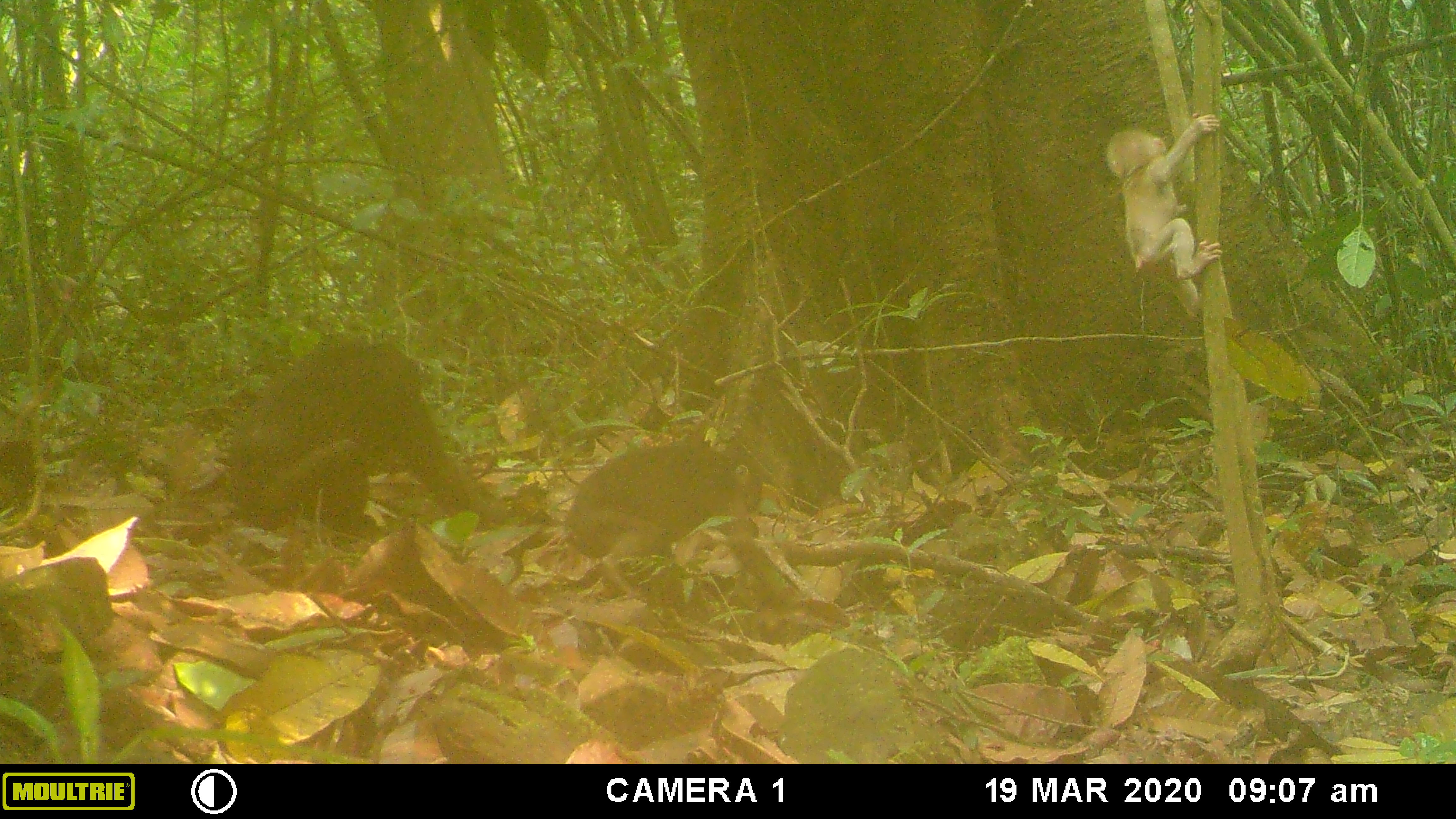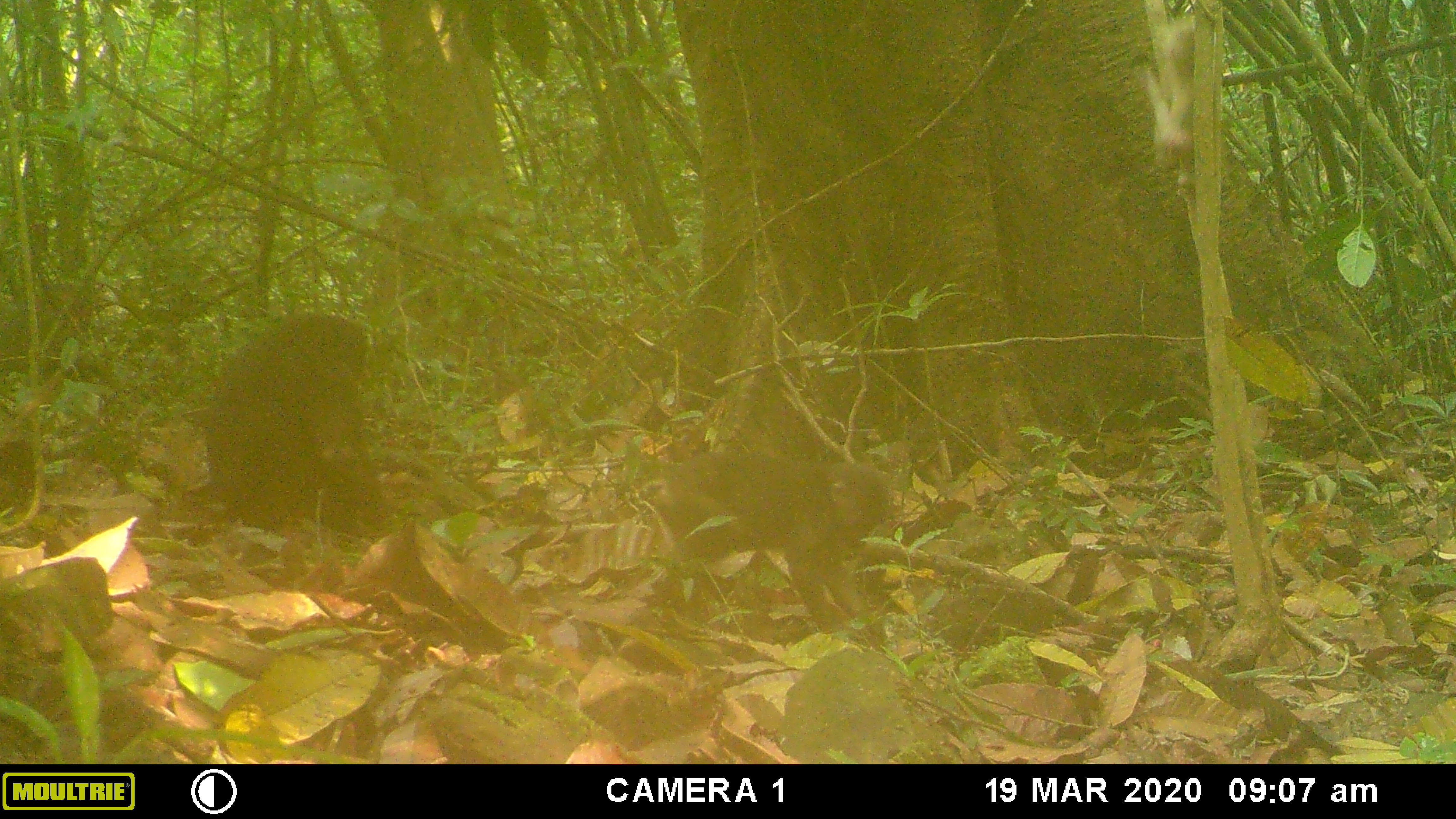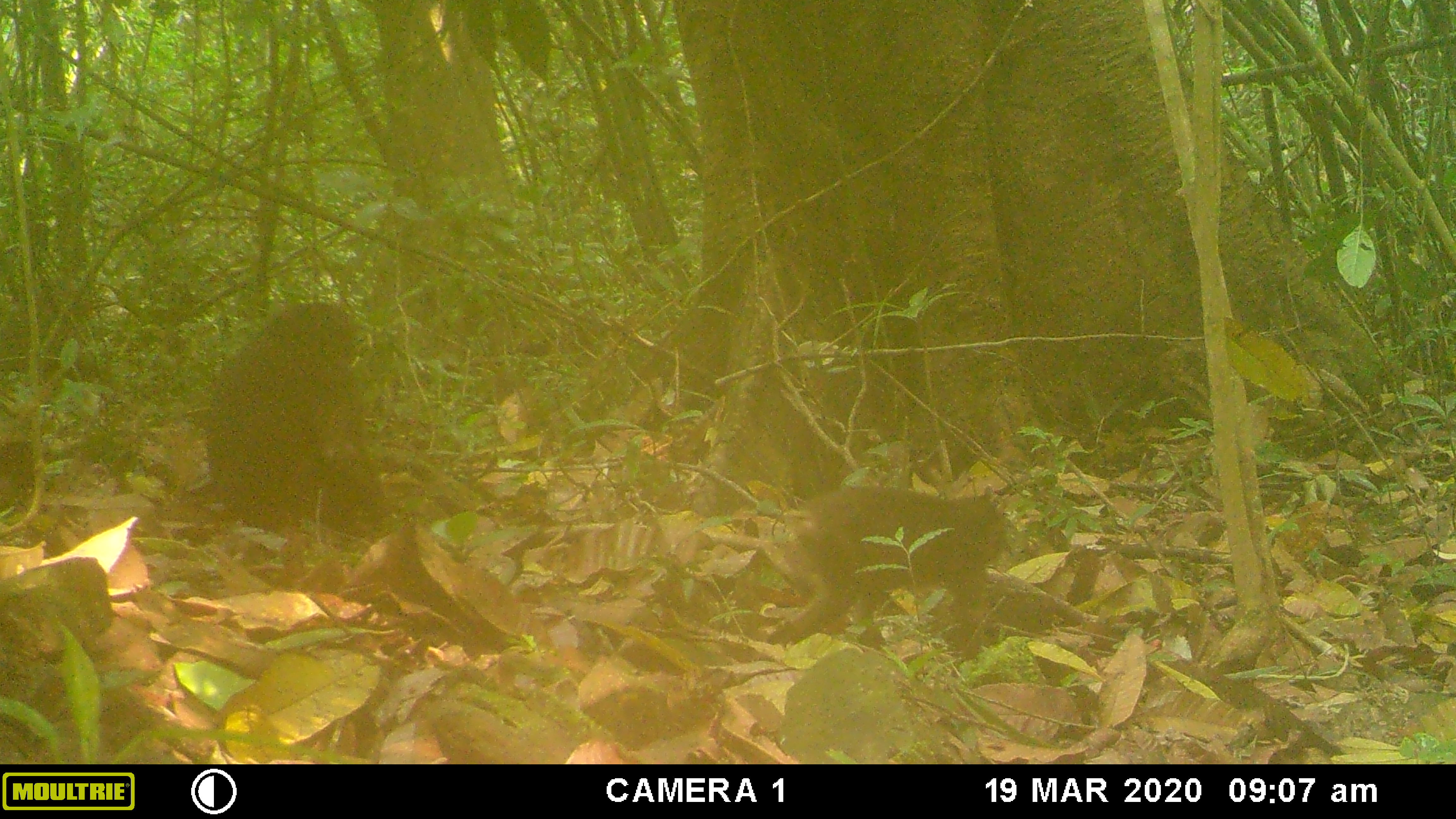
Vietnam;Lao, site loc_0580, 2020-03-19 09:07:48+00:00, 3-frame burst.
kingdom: Animalia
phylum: Chordata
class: Mammalia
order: Primates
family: Cercopithecidae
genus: Macaca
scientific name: Macaca arctoides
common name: stump-tailed macaque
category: stump tailed macaque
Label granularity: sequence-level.